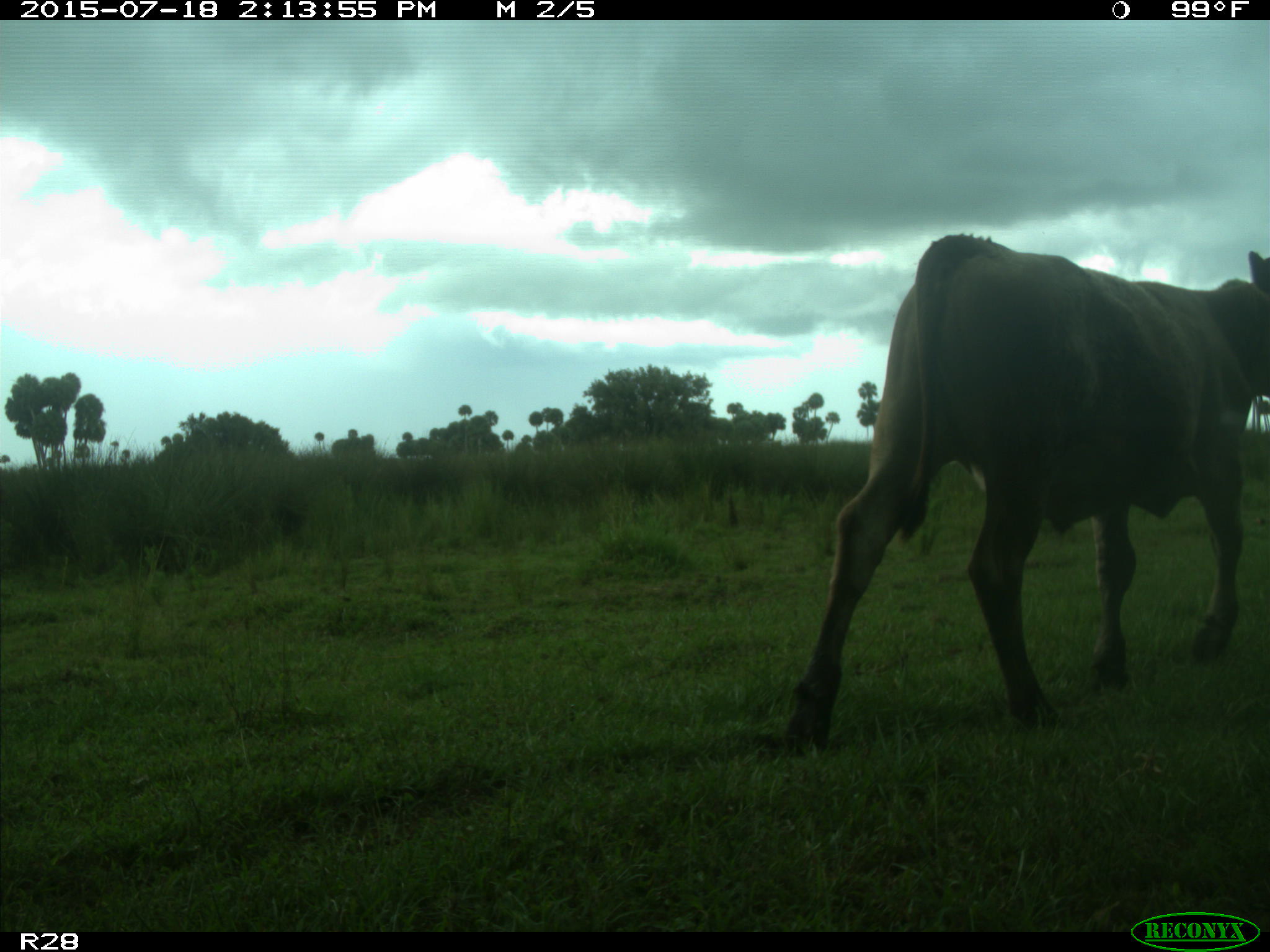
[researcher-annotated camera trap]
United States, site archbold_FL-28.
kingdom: Animalia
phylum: Chordata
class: Mammalia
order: Artiodactyla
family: Bovidae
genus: Bos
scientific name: Bos taurus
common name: domestic cow